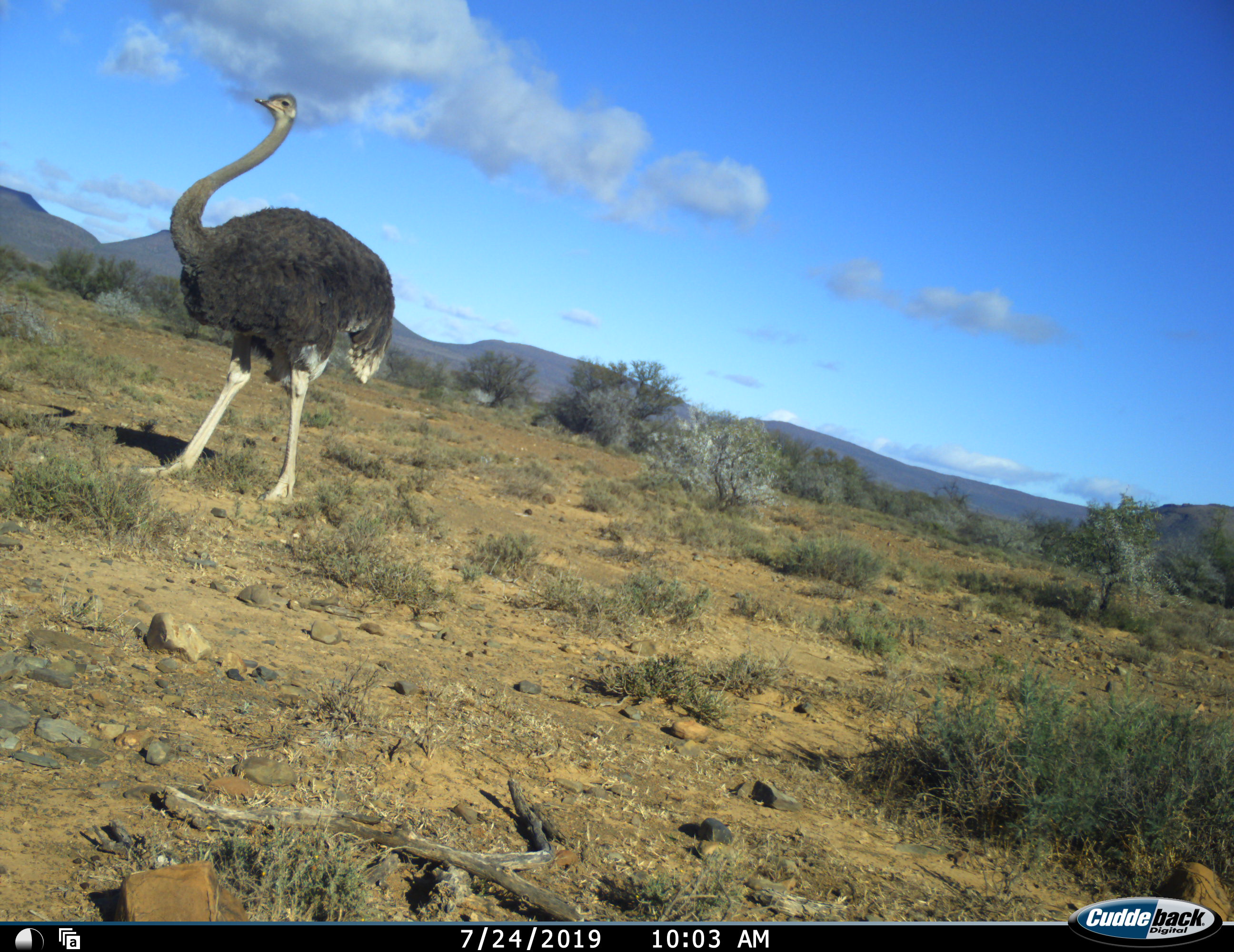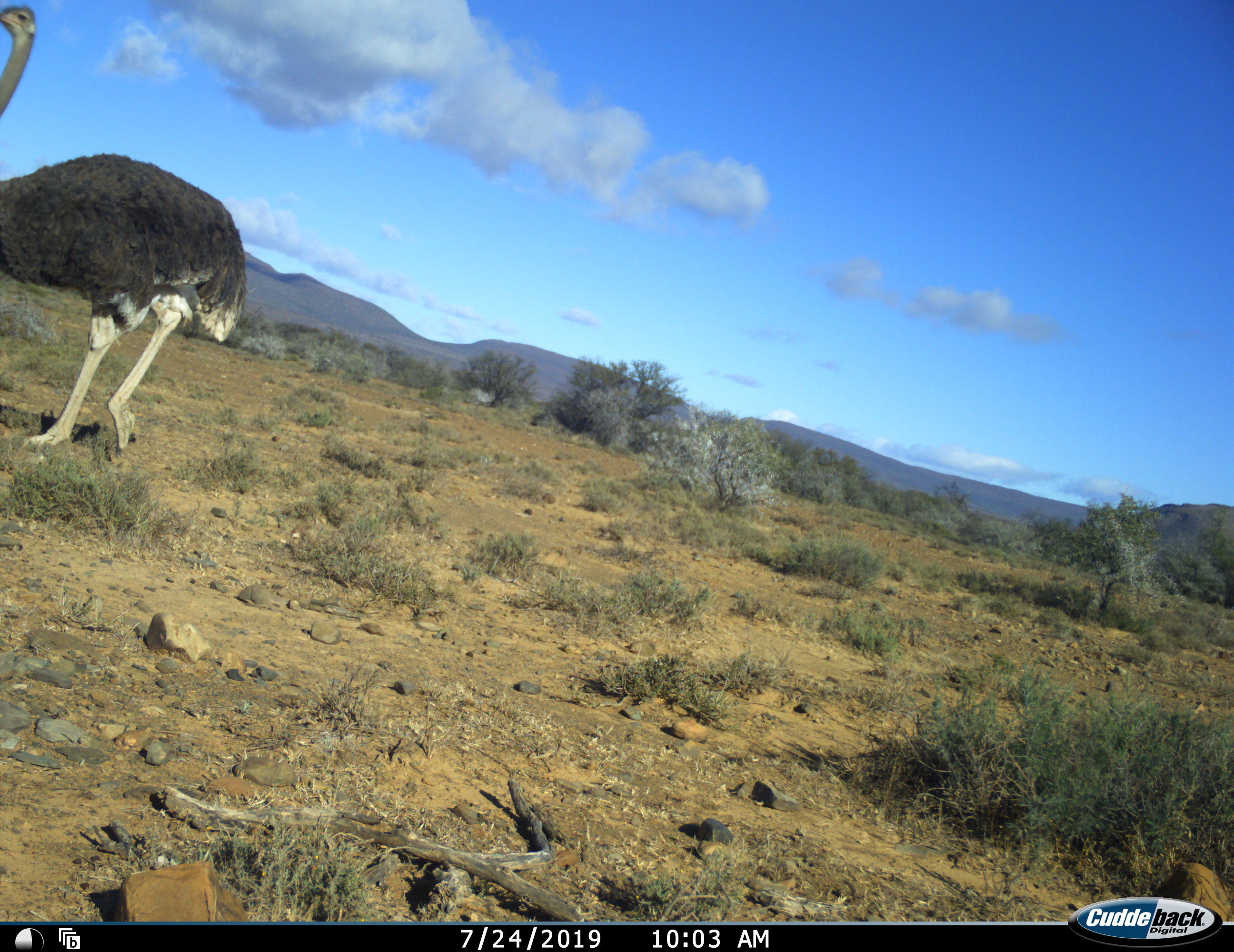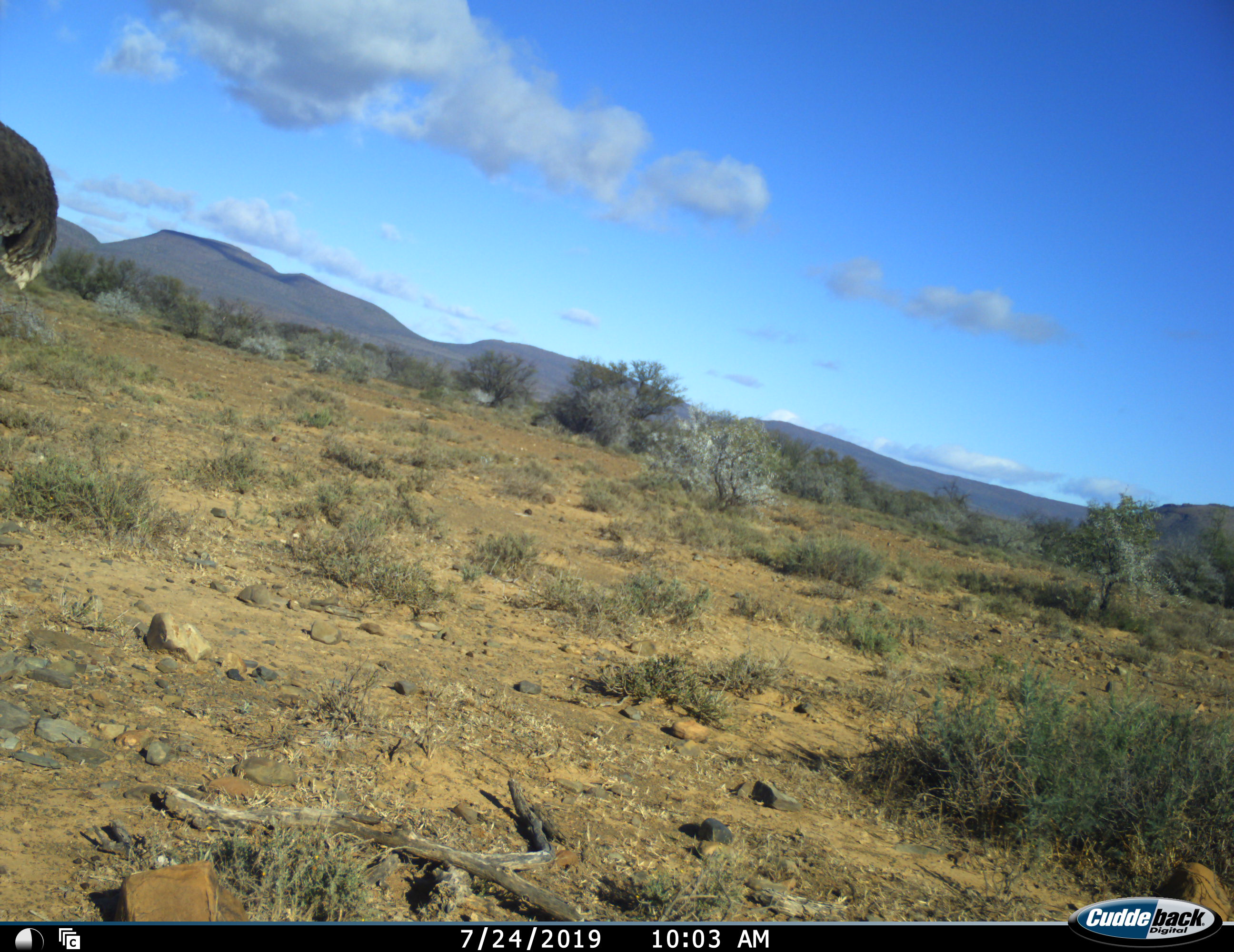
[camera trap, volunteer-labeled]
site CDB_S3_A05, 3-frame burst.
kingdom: Animalia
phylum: Chordata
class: Aves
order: Struthioniformes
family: Struthionidae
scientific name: Struthionidae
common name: ostrich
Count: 1.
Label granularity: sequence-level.